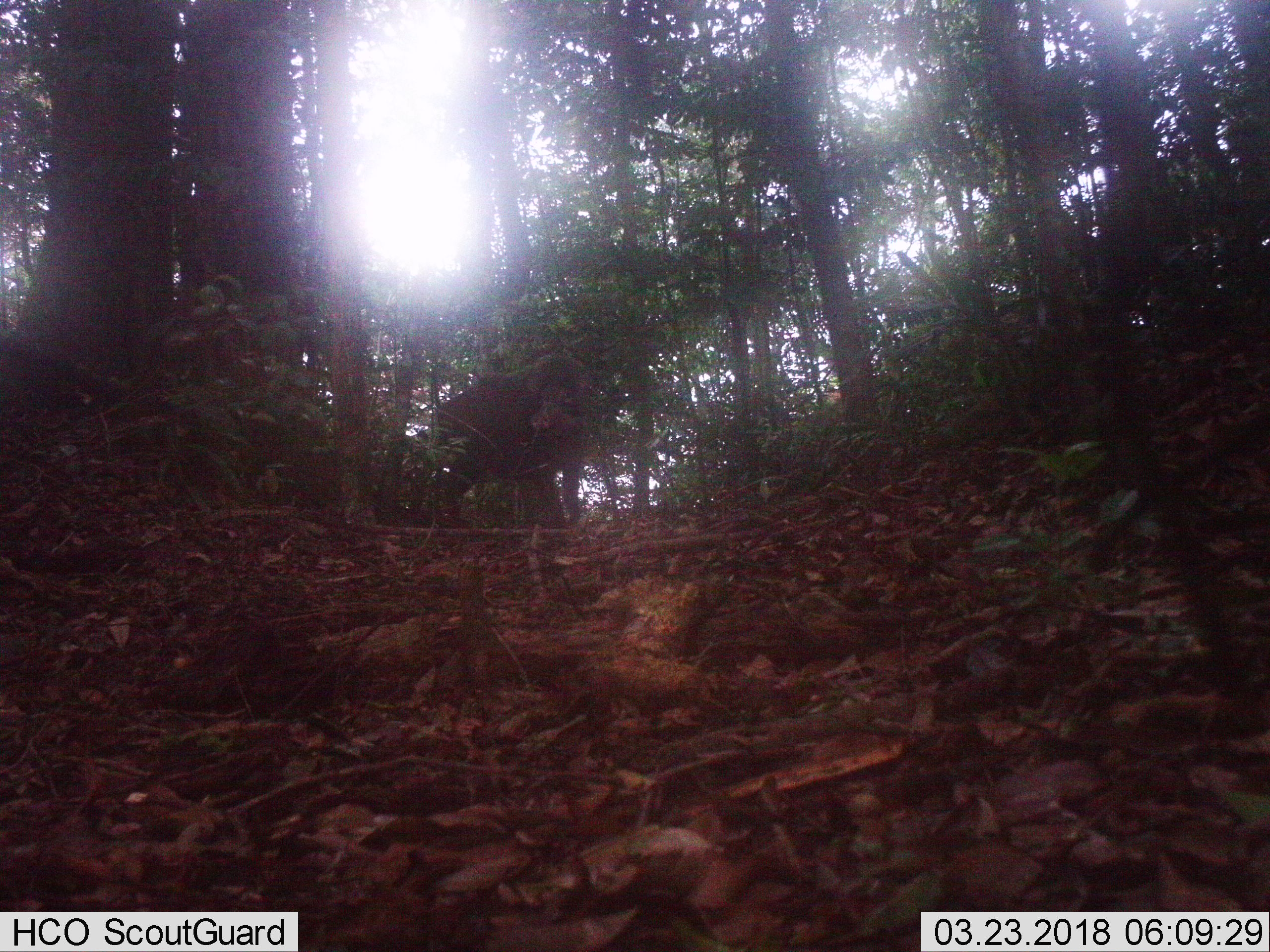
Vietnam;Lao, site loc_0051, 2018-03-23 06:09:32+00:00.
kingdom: Animalia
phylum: Chordata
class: Mammalia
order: Artiodactyla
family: Suidae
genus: Sus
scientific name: Sus scrofa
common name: eurasian wild pig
Eurasian wild pig (Sus scrofa). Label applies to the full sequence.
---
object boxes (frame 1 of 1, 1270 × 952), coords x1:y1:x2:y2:
eurasian wild pig: 433:351:590:529